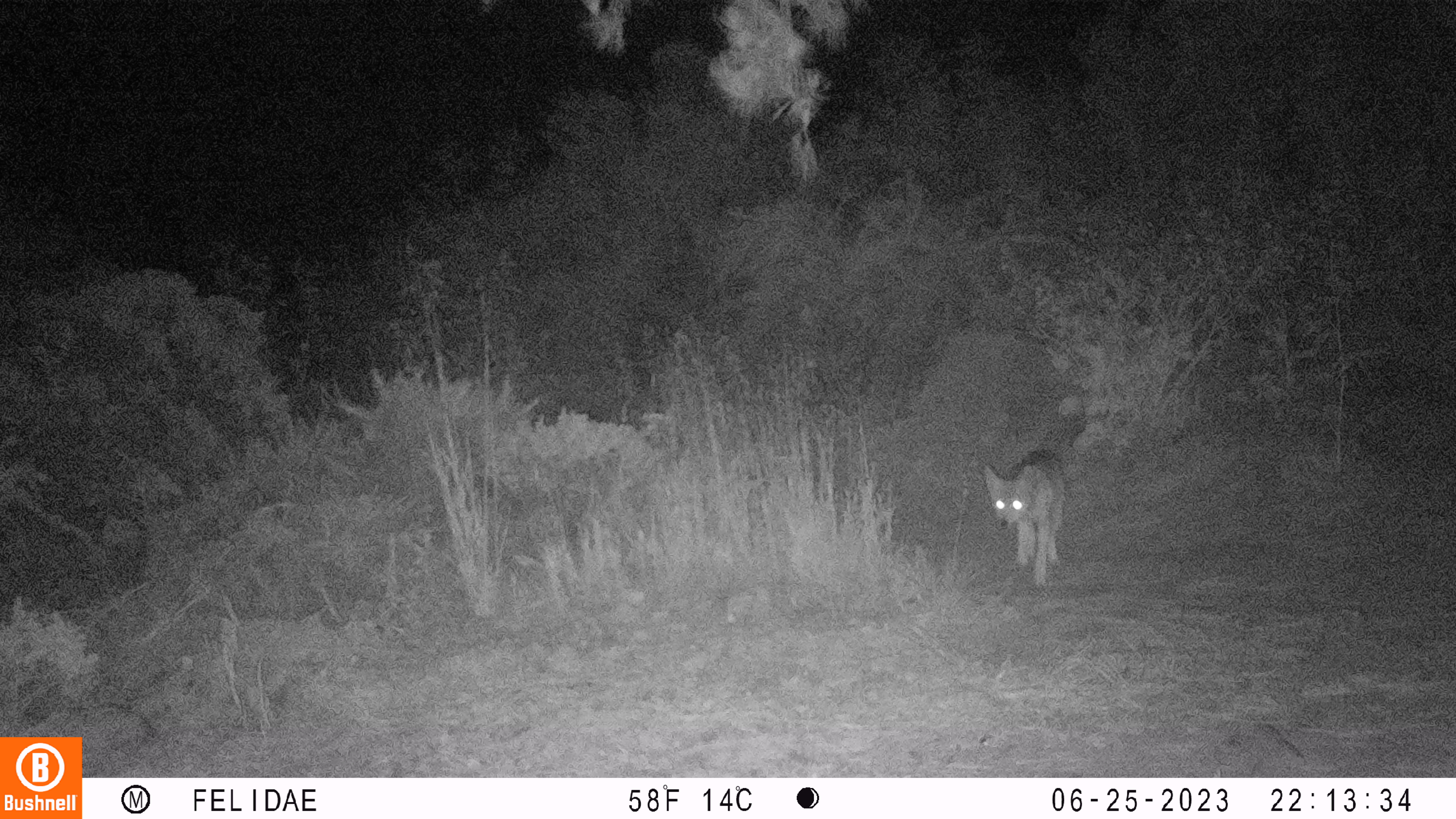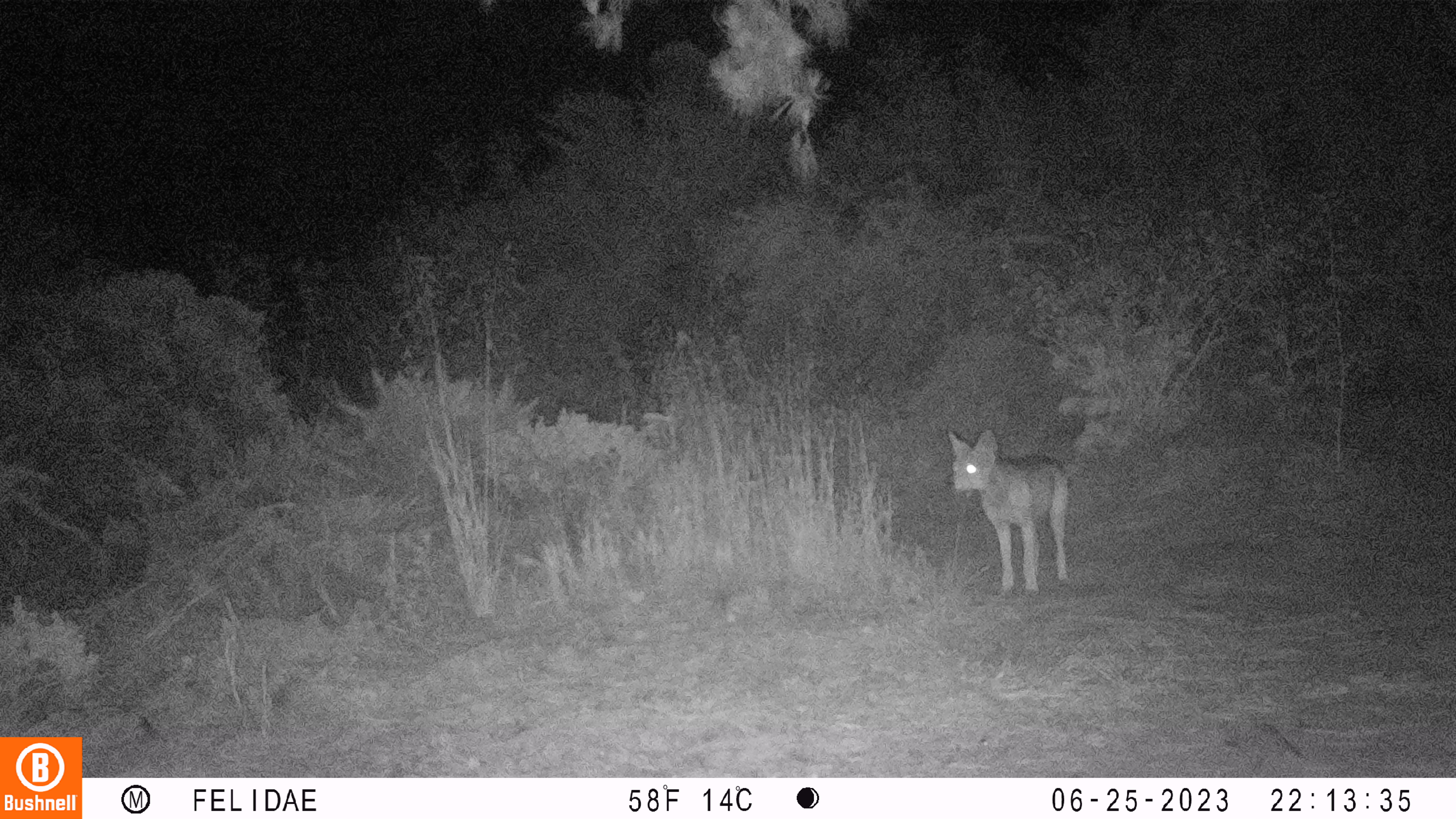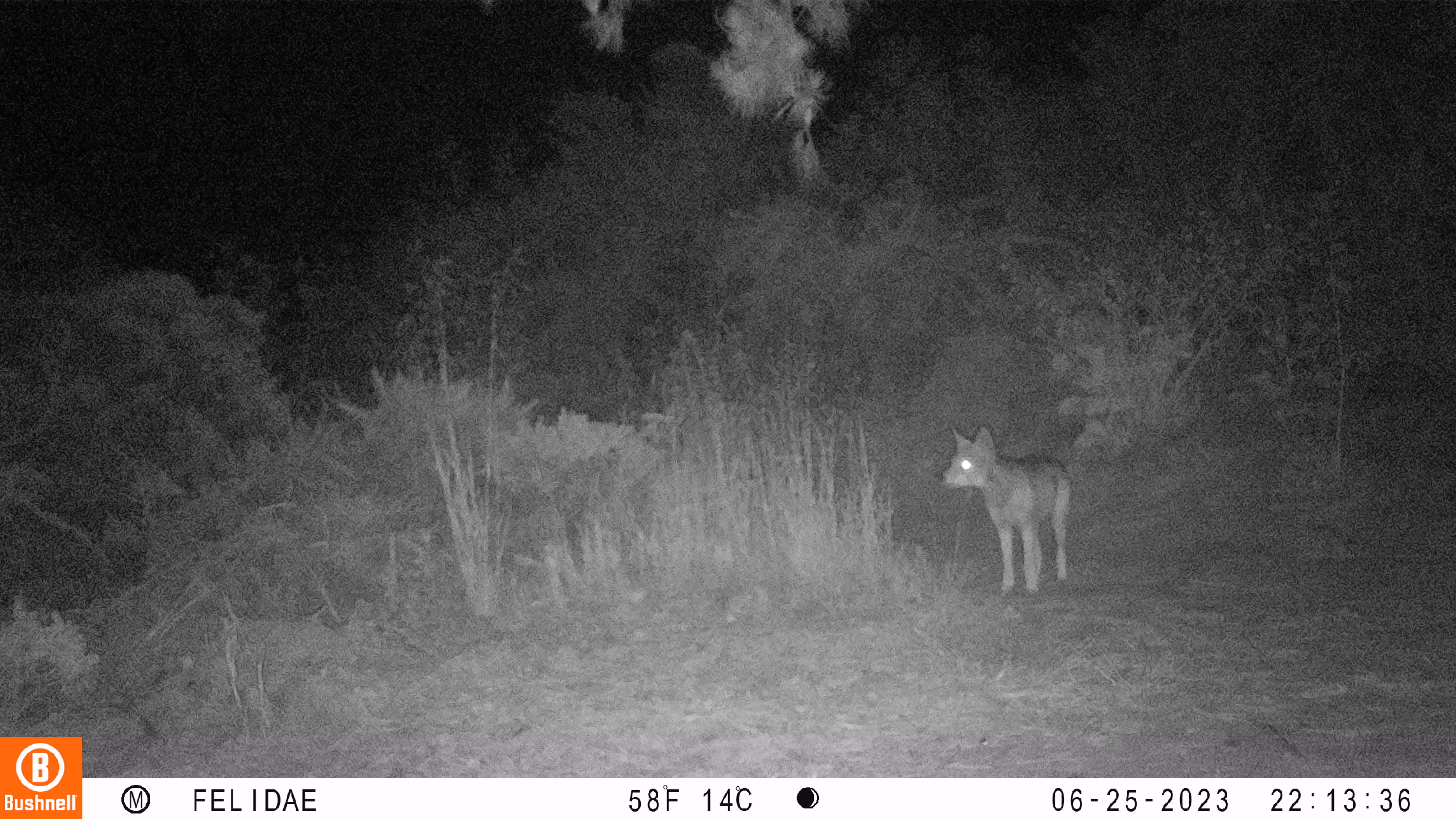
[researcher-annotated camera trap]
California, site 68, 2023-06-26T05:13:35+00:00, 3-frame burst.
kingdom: Animalia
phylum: Chordata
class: Mammalia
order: Carnivora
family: Canidae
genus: Canis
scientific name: Canis latrans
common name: coyote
Coyote (Canis latrans).